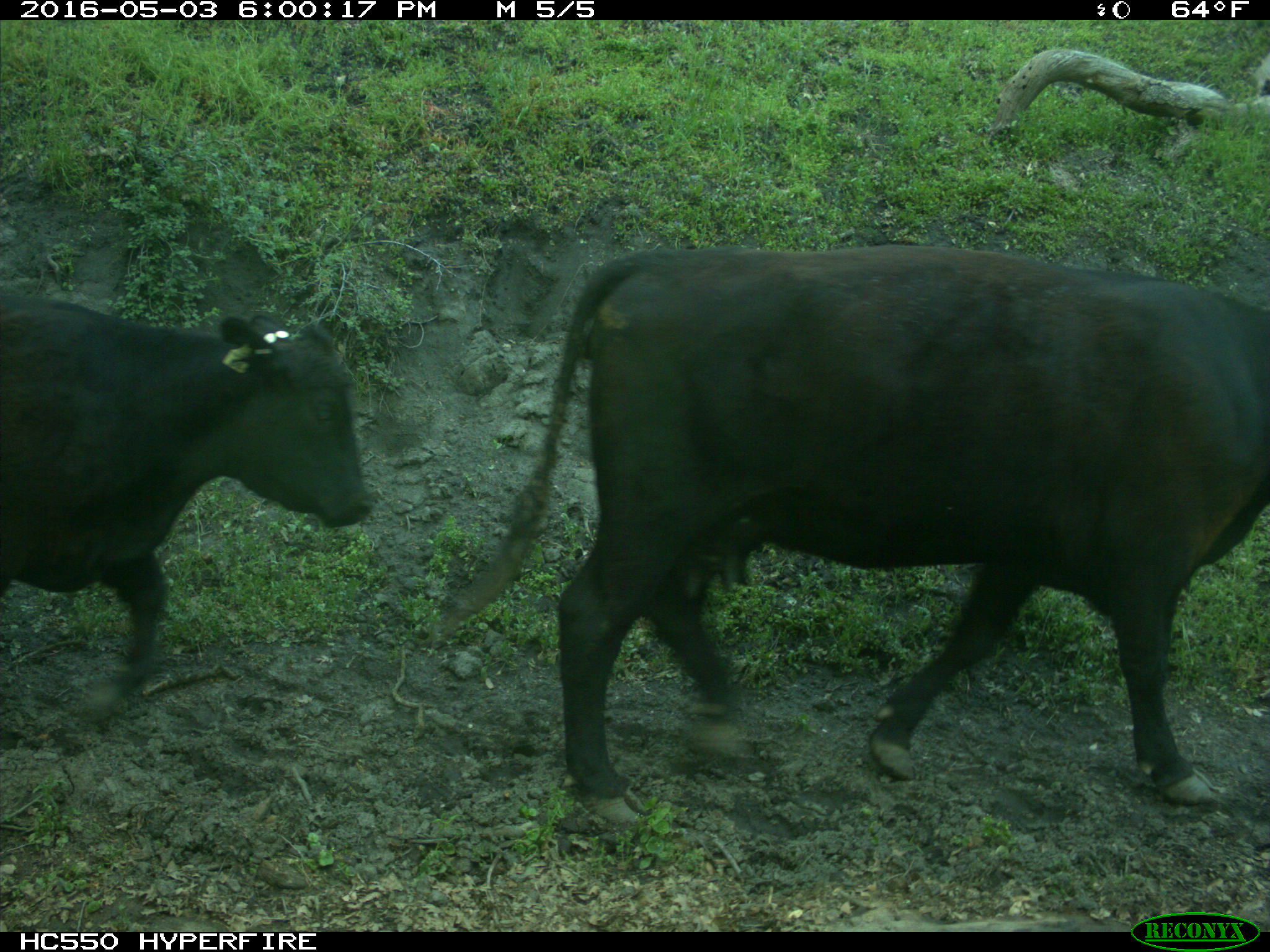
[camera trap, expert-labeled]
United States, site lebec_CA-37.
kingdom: Animalia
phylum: Chordata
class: Mammalia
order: Artiodactyla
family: Bovidae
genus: Bos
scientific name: Bos taurus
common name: domestic cow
Bos taurus (domestic cow).